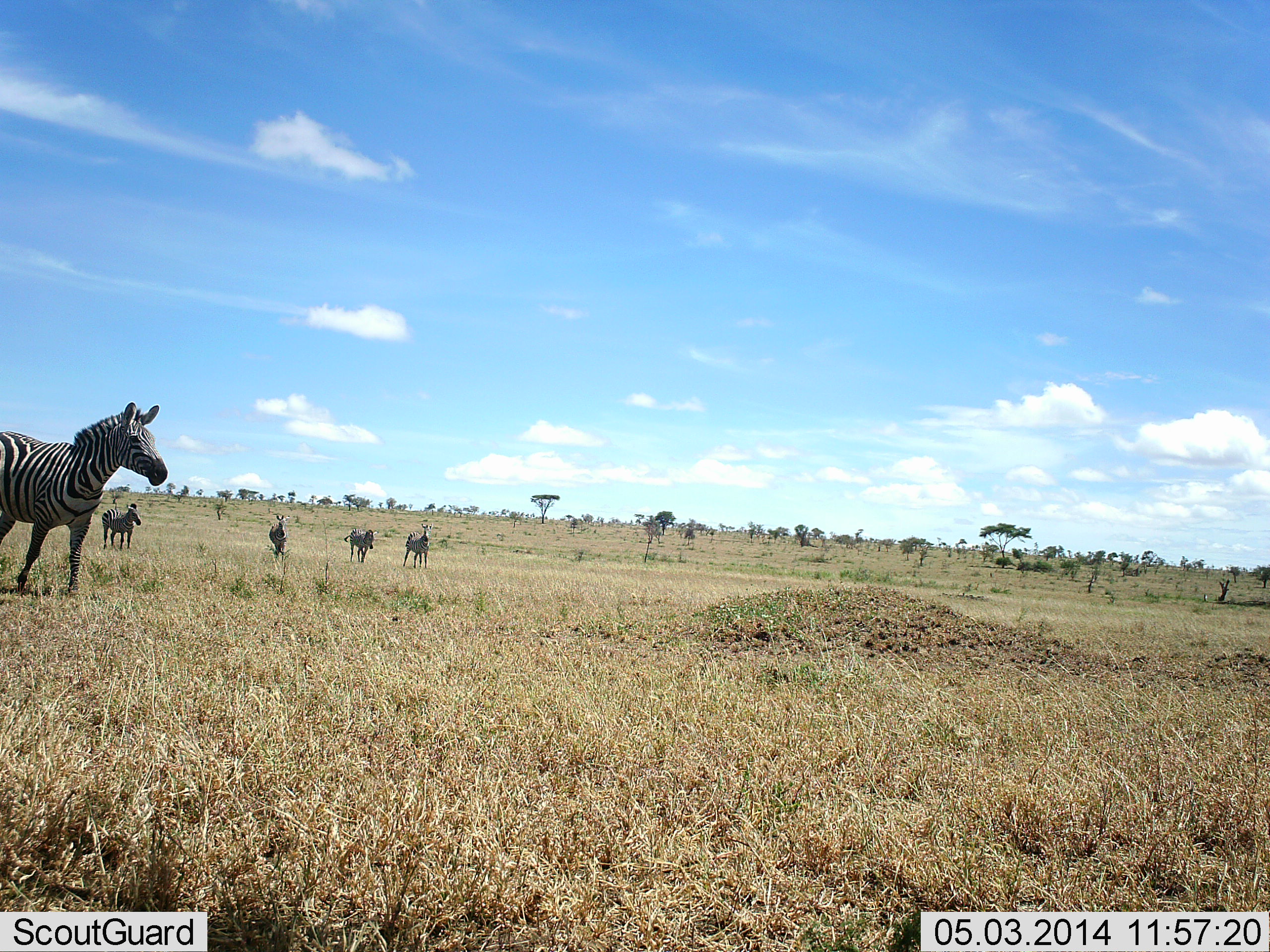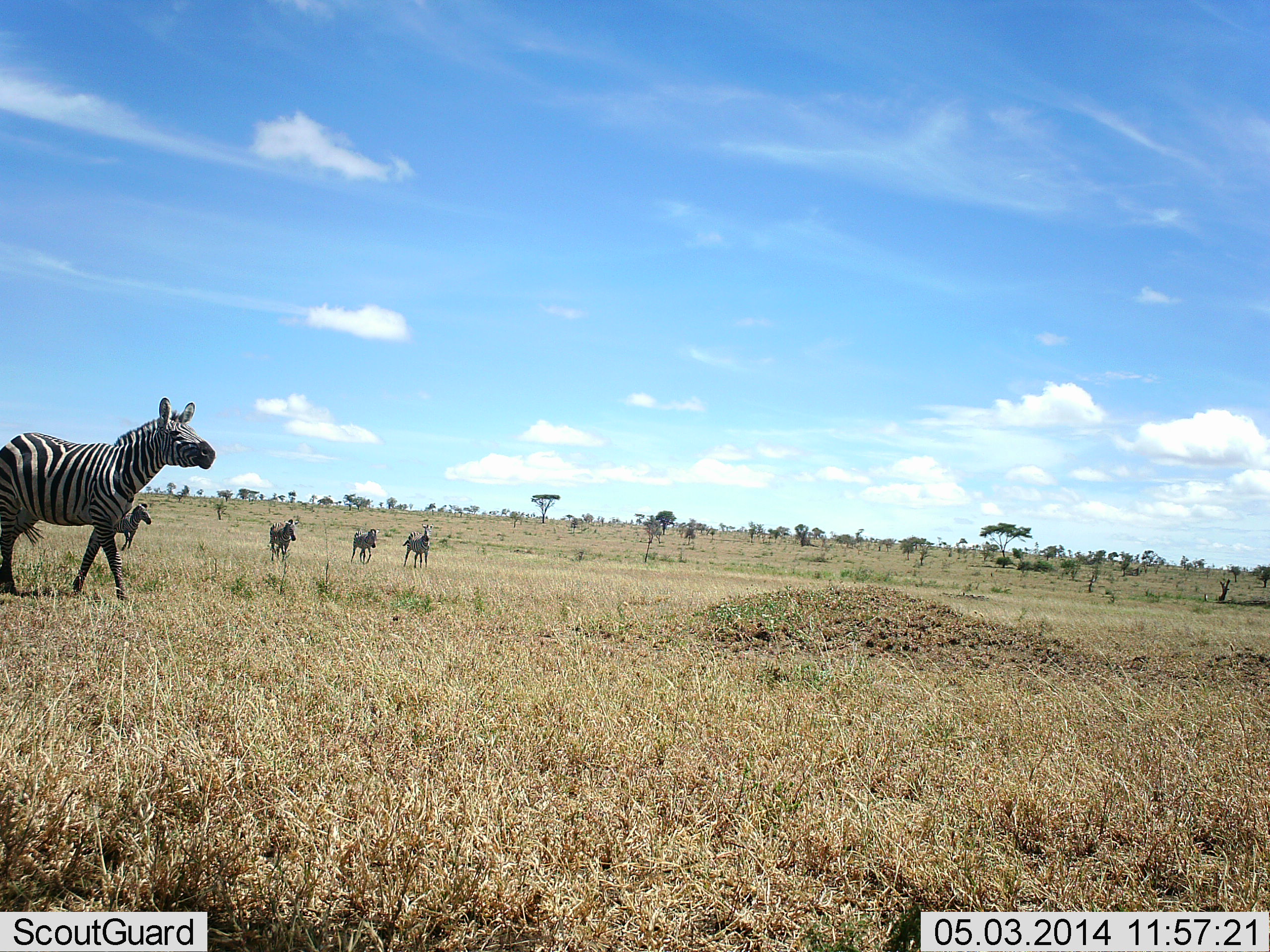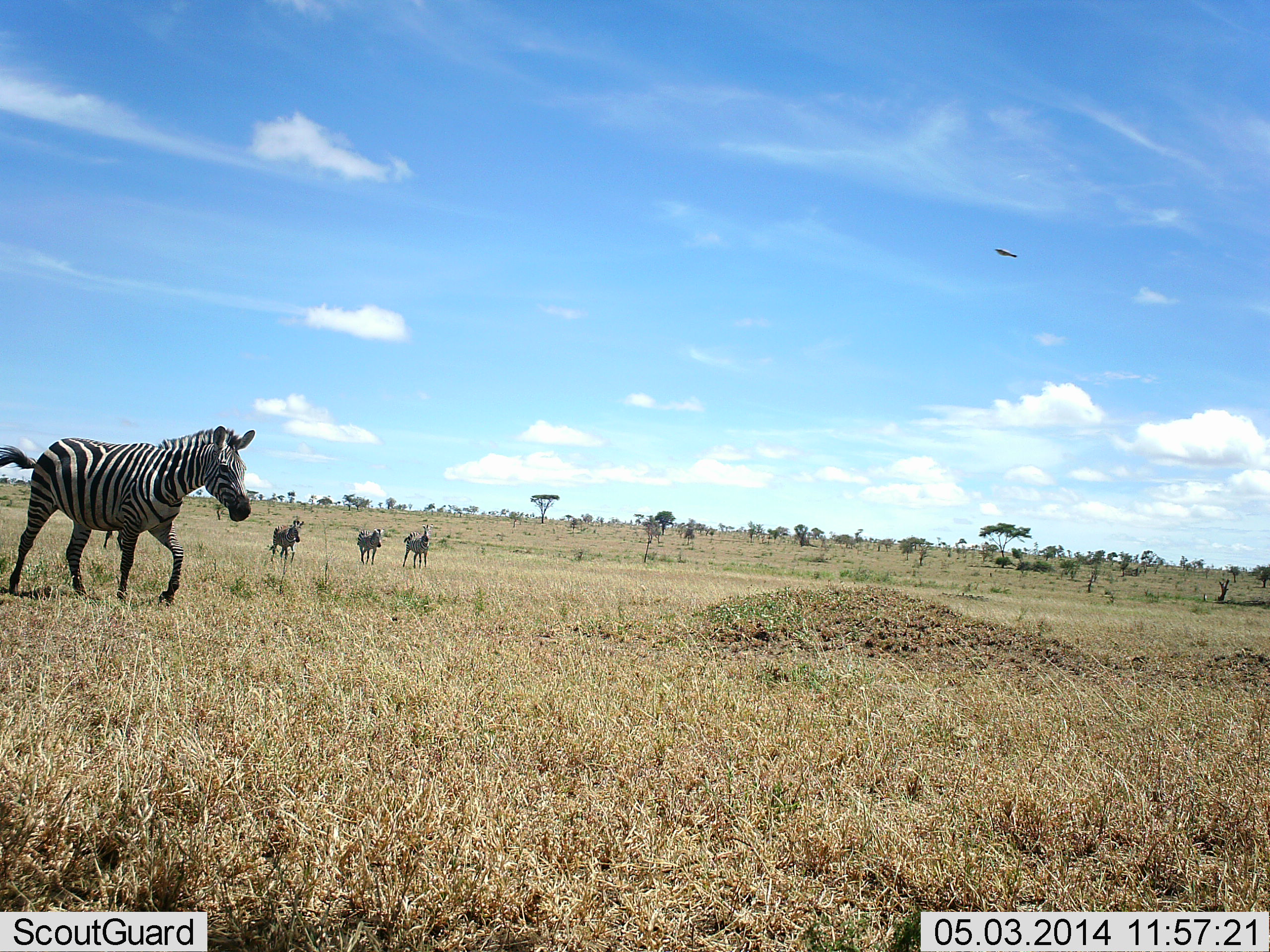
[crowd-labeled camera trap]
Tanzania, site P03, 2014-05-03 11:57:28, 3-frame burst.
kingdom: Animalia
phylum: Chordata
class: Mammalia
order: Perissodactyla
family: Equidae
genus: Equus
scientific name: Equus quagga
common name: plains zebra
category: zebra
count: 5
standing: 24%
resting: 2%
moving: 90%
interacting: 0%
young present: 0%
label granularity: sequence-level